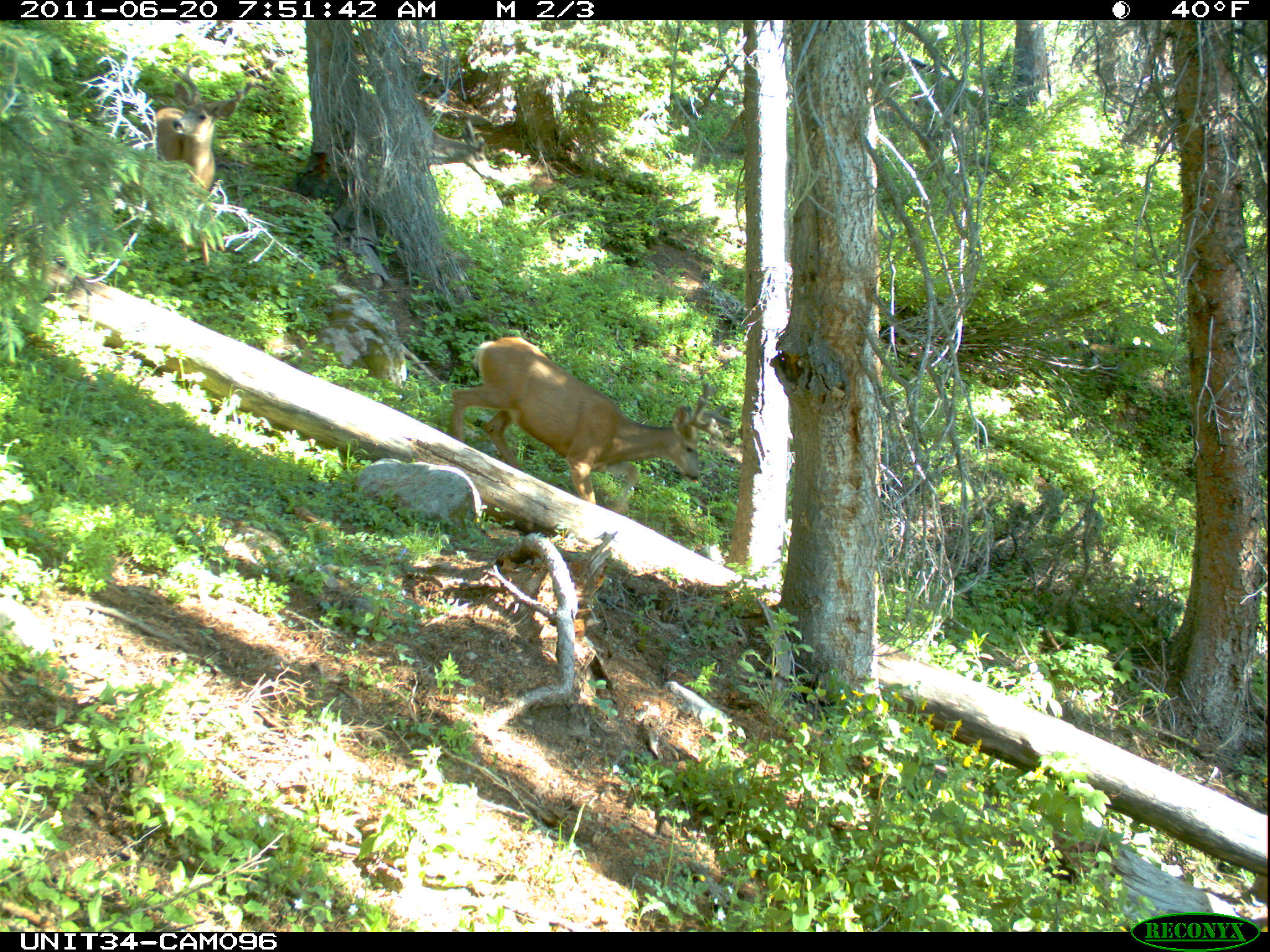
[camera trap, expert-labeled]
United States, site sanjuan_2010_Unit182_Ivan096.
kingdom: Animalia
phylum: Chordata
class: Mammalia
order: Artiodactyla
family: Cervidae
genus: Odocoileus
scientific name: Odocoileus hemionus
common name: mule deer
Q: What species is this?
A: Odocoileus hemionus (mule deer).